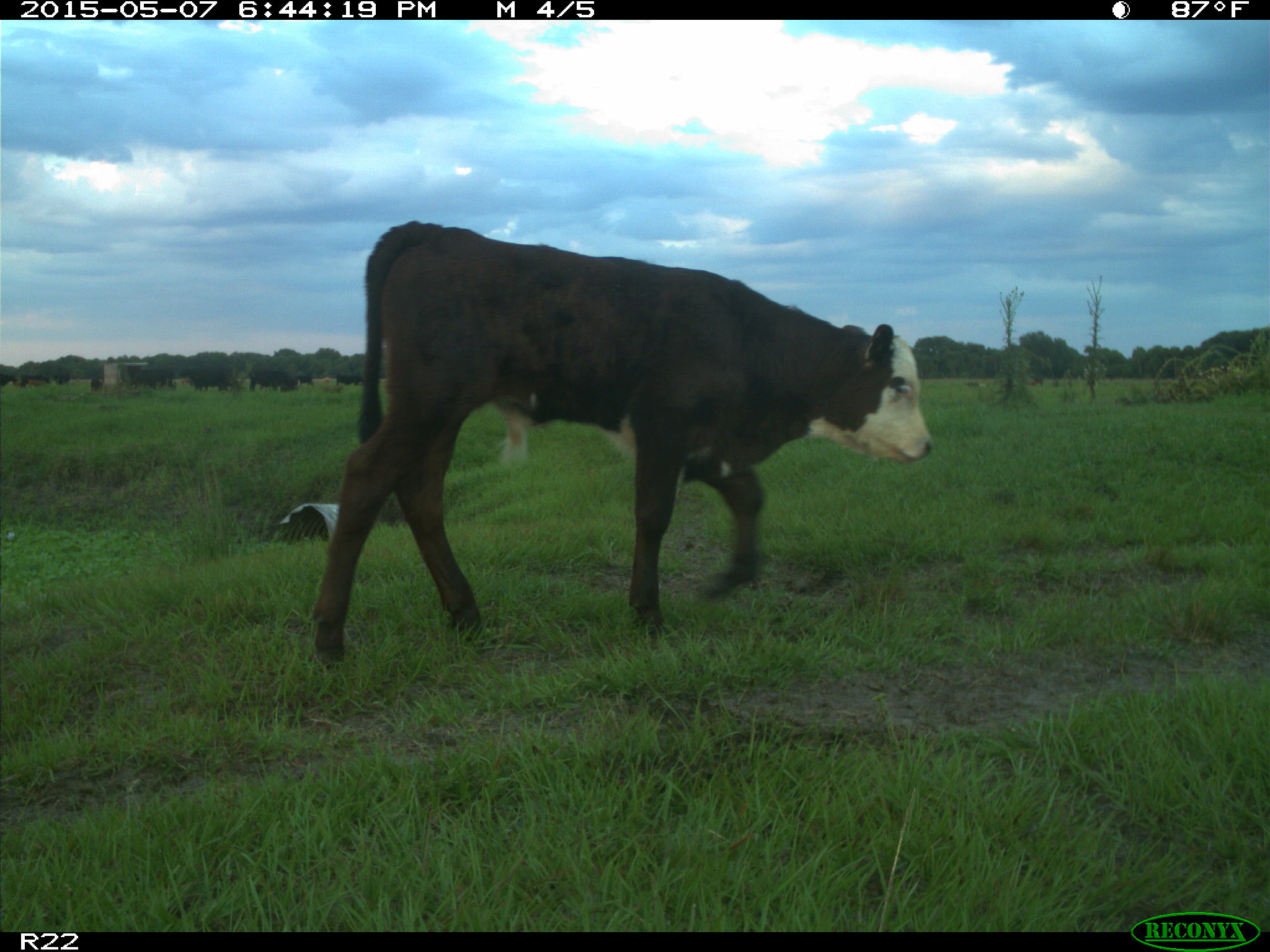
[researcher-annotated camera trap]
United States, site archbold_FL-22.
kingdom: Animalia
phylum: Chordata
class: Mammalia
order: Artiodactyla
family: Bovidae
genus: Bos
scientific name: Bos taurus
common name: domestic cow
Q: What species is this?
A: Bos taurus (domestic cow).